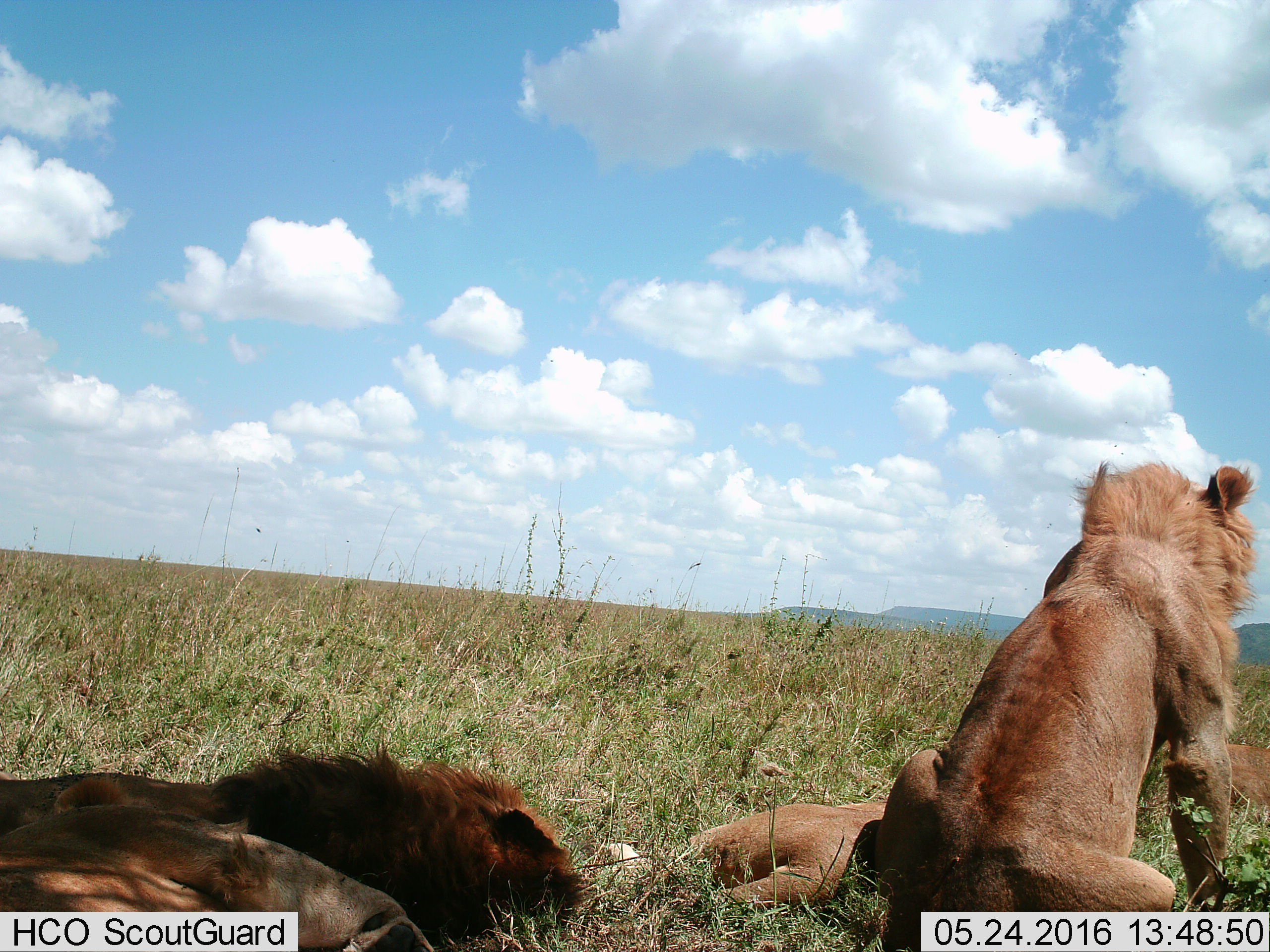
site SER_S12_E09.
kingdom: Animalia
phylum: Chordata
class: Mammalia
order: Carnivora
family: Felidae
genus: Panthera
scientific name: Panthera leo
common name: lion female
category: lionfemale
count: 3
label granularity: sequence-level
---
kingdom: Animalia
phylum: Chordata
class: Mammalia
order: Carnivora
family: Felidae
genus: Panthera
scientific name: Panthera leo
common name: lion male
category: lionmale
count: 2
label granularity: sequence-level